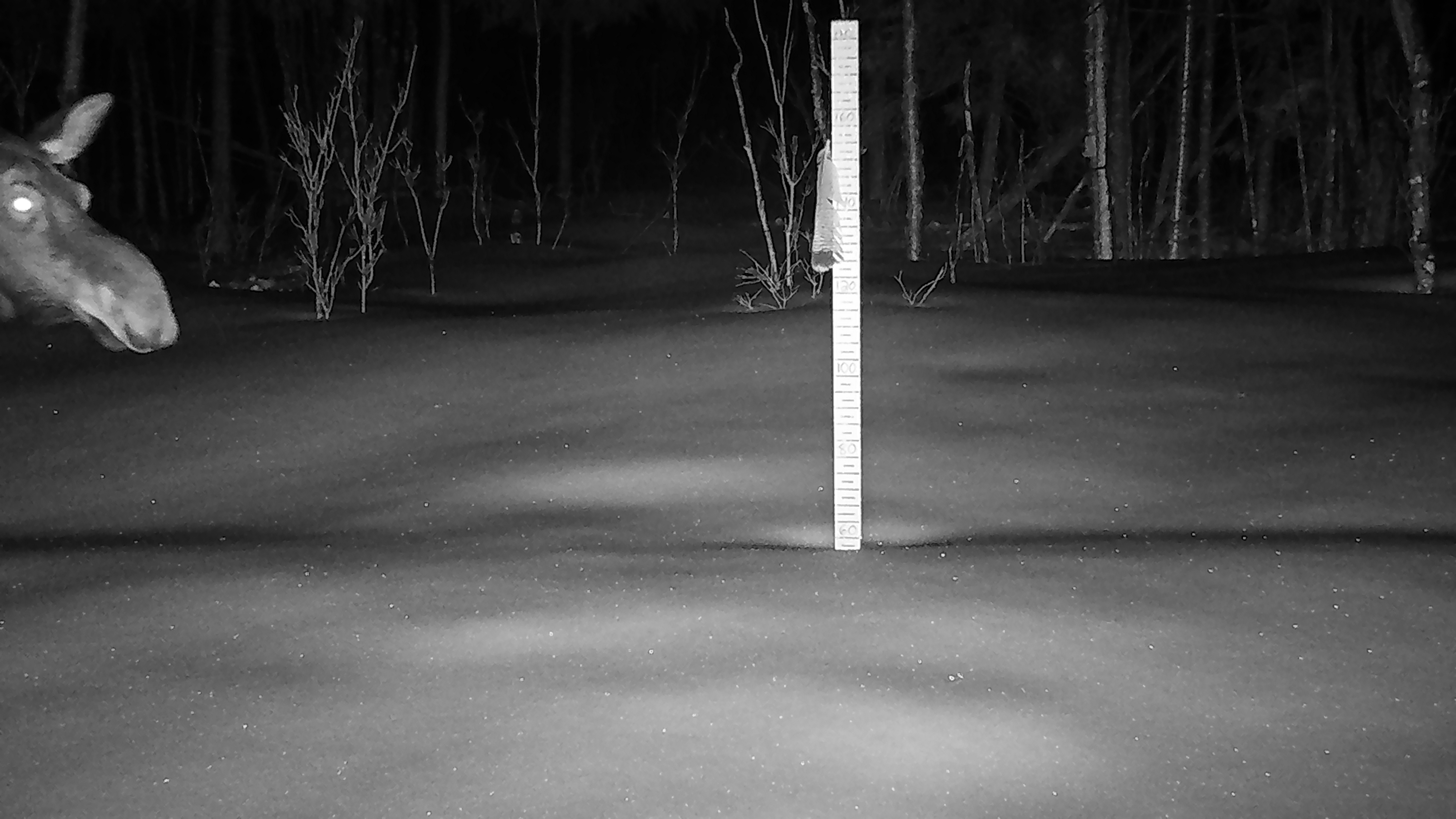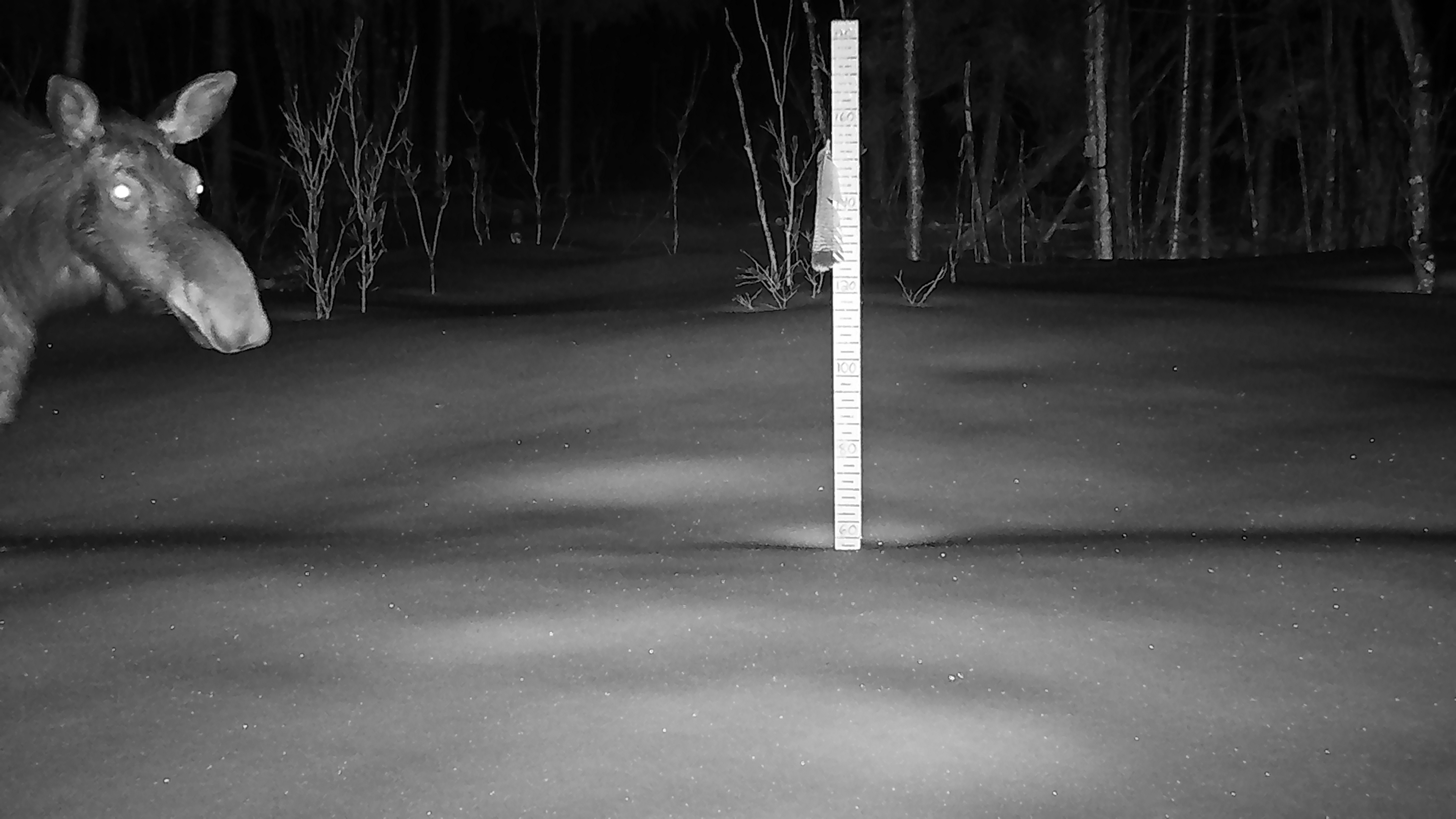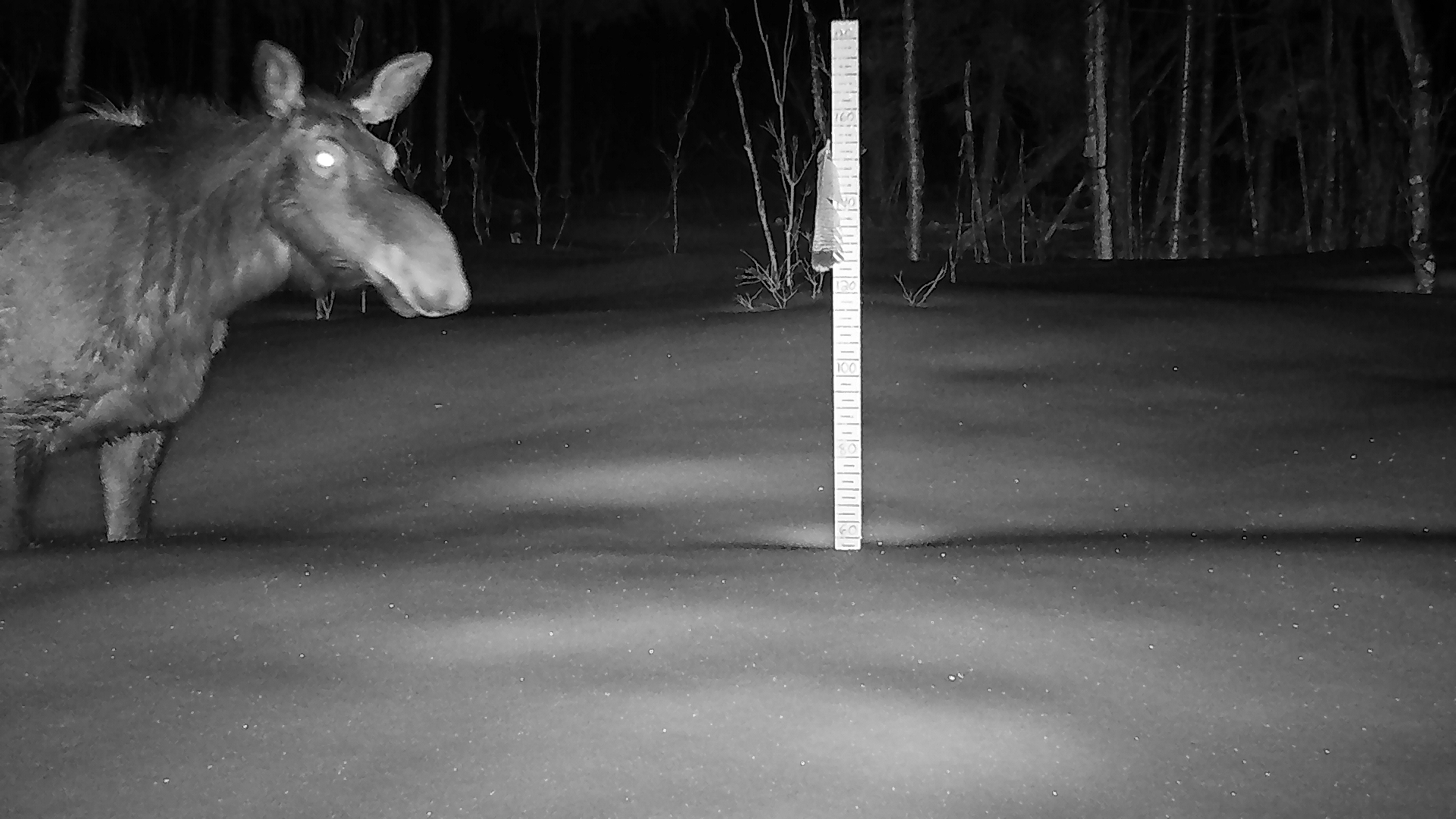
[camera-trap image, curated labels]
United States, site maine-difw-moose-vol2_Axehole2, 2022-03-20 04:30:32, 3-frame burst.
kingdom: Animalia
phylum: Chordata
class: Mammalia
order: Artiodactyla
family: Cervidae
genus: Alces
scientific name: Alces alces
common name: moose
Moose (Alces alces).